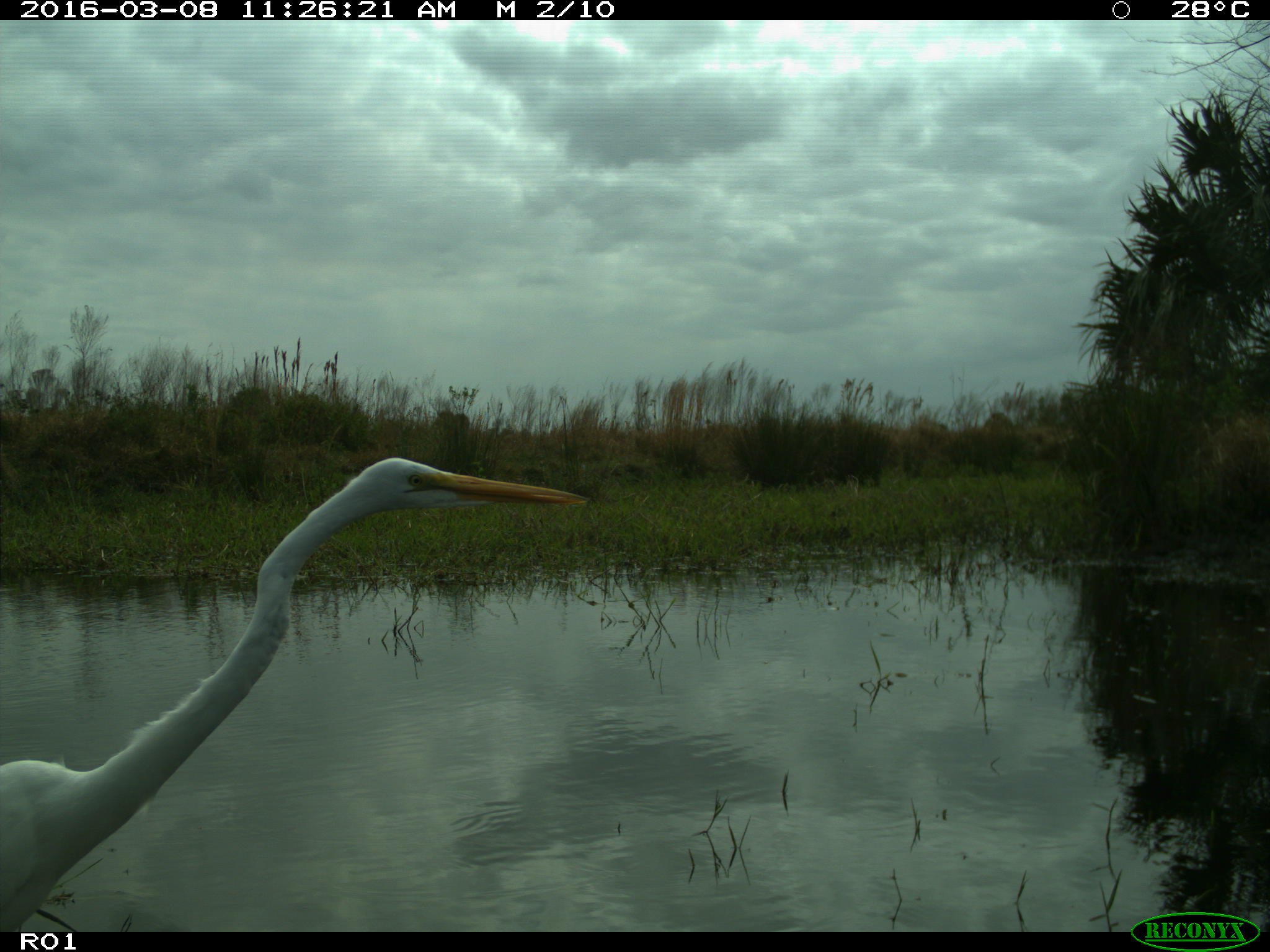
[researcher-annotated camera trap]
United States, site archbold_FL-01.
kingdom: Animalia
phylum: Chordata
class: Aves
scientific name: Aves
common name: birds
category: unidentified bird